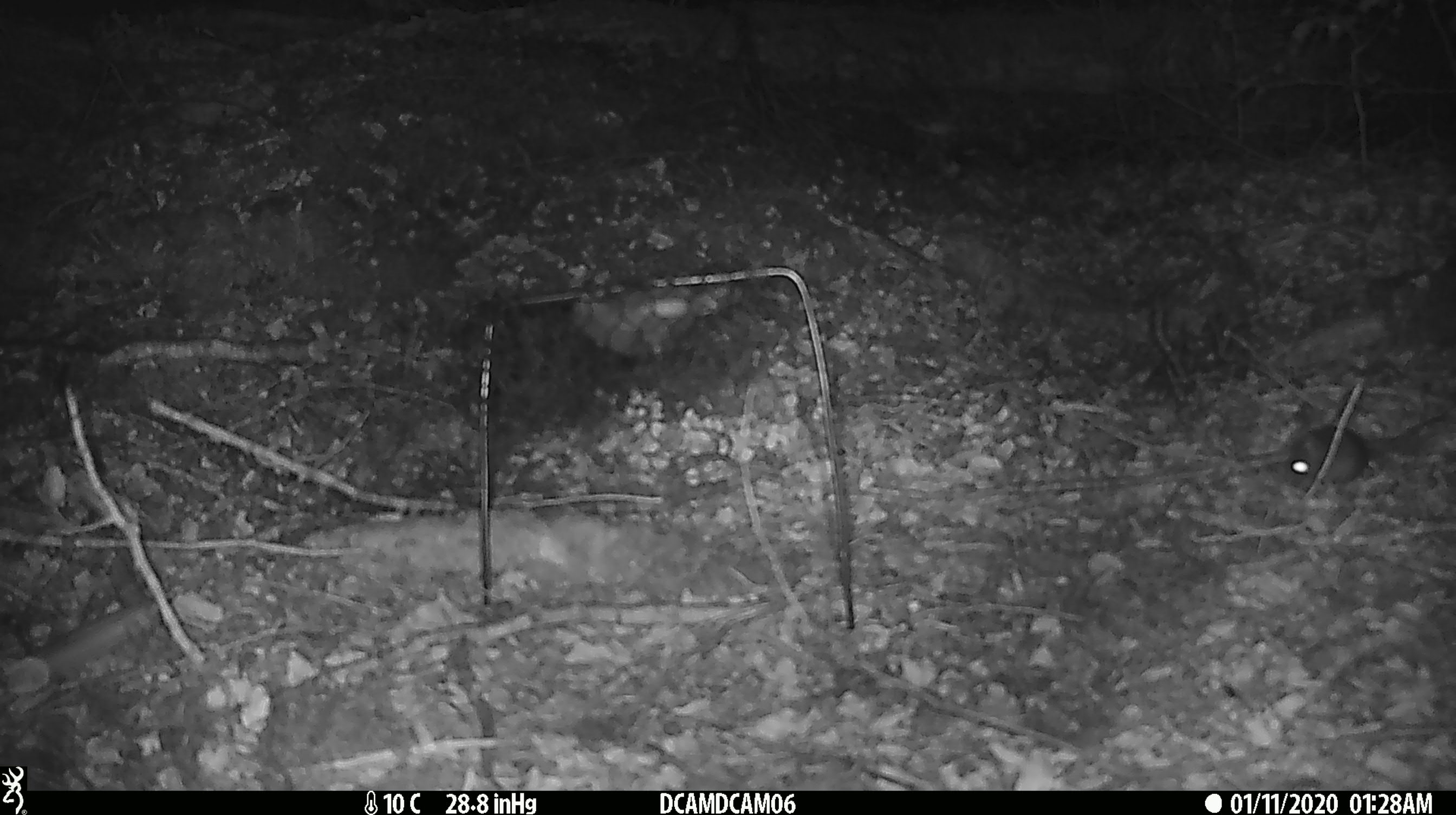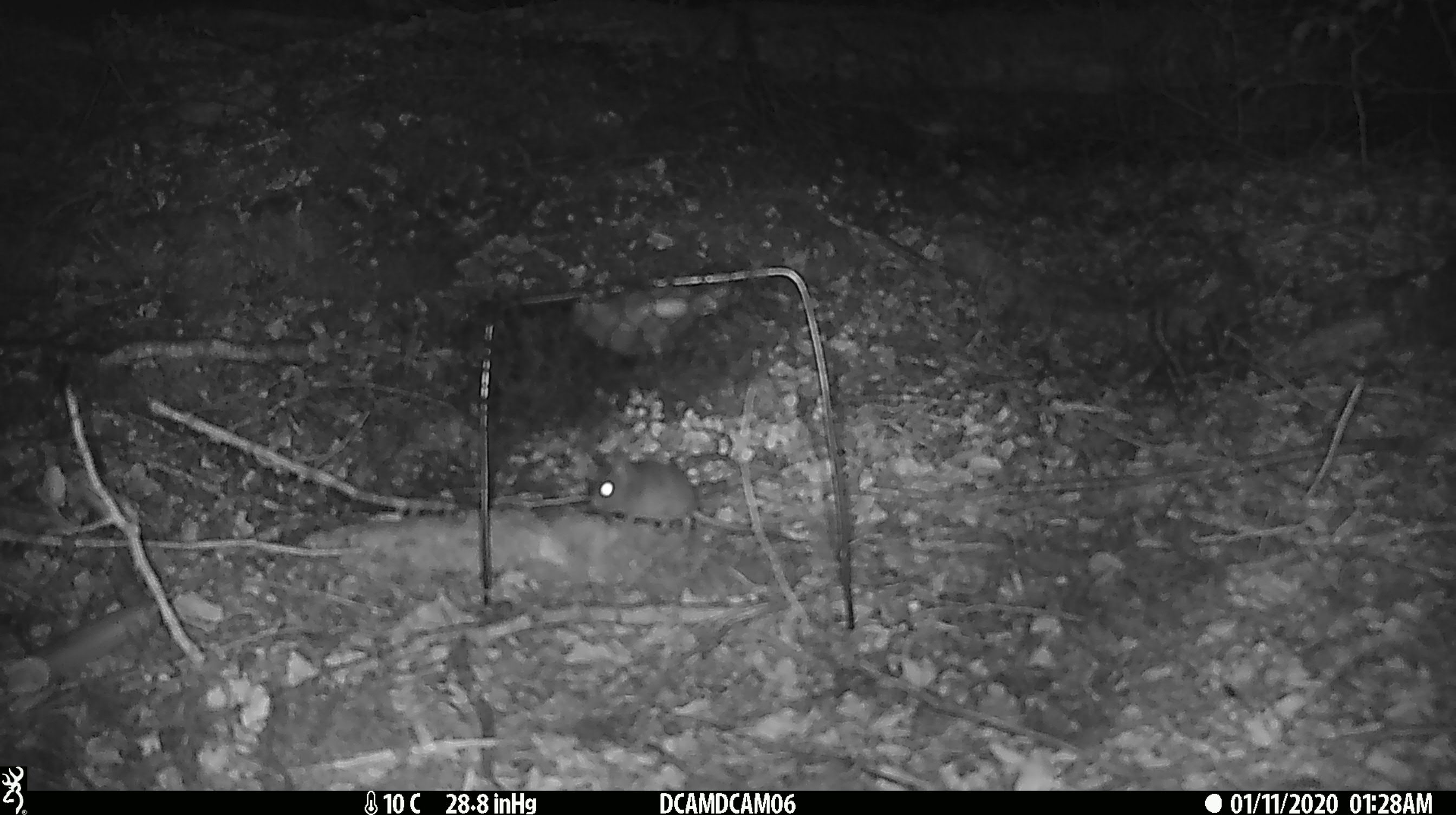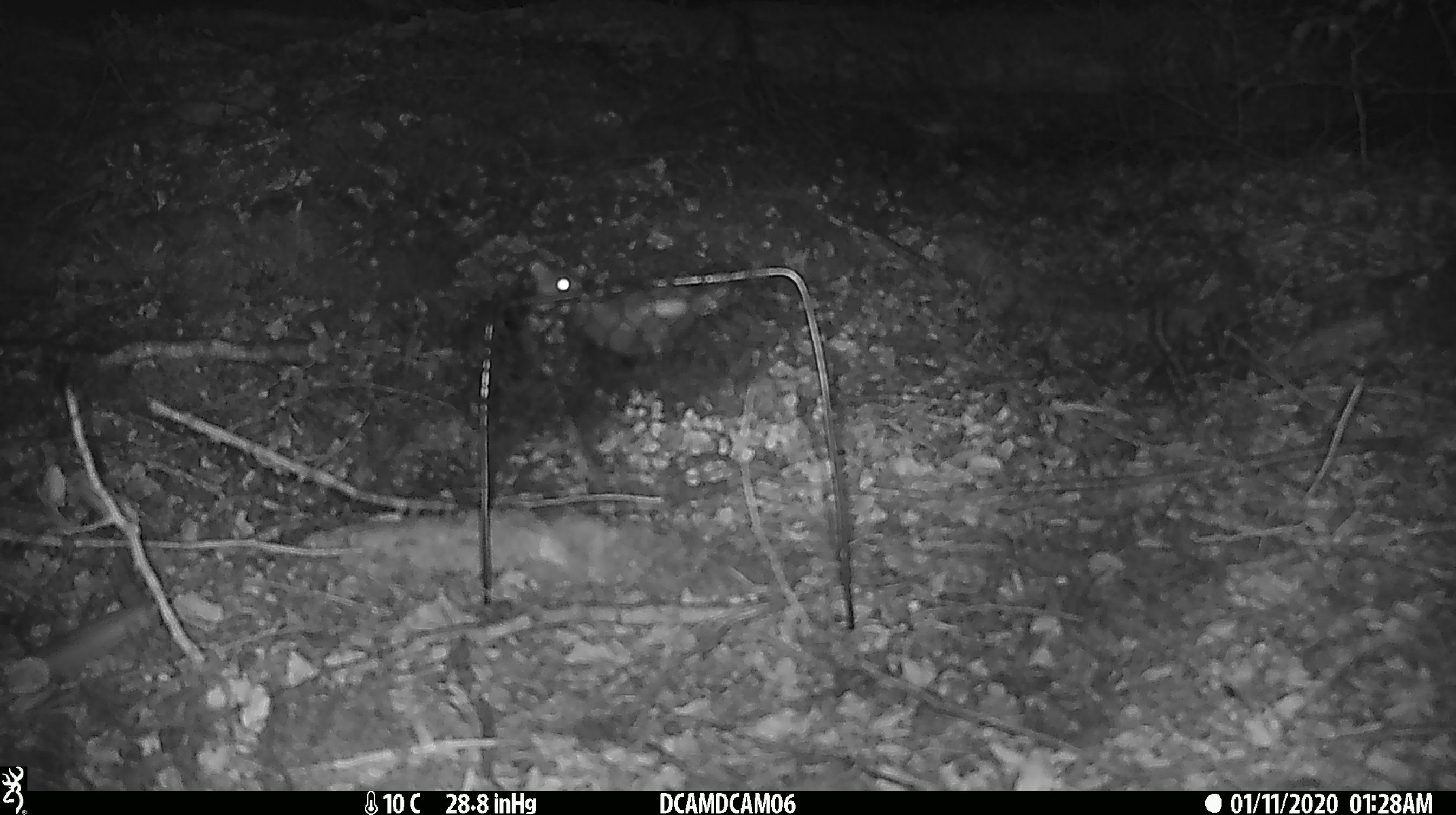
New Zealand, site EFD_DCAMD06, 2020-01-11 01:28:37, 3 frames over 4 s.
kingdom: Animalia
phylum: Chordata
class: Mammalia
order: Rodentia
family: Muridae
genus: Mus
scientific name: Mus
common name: mouse